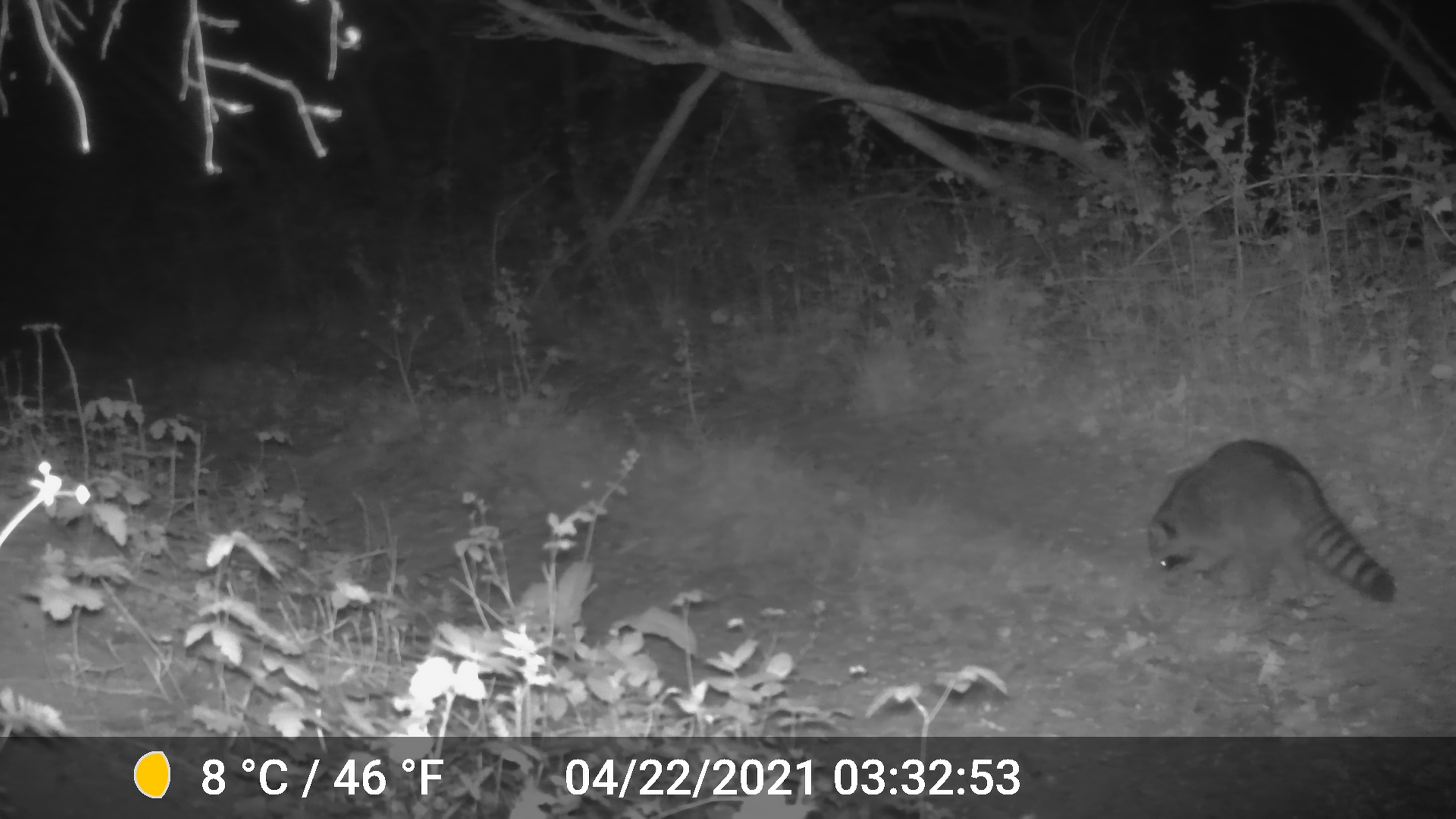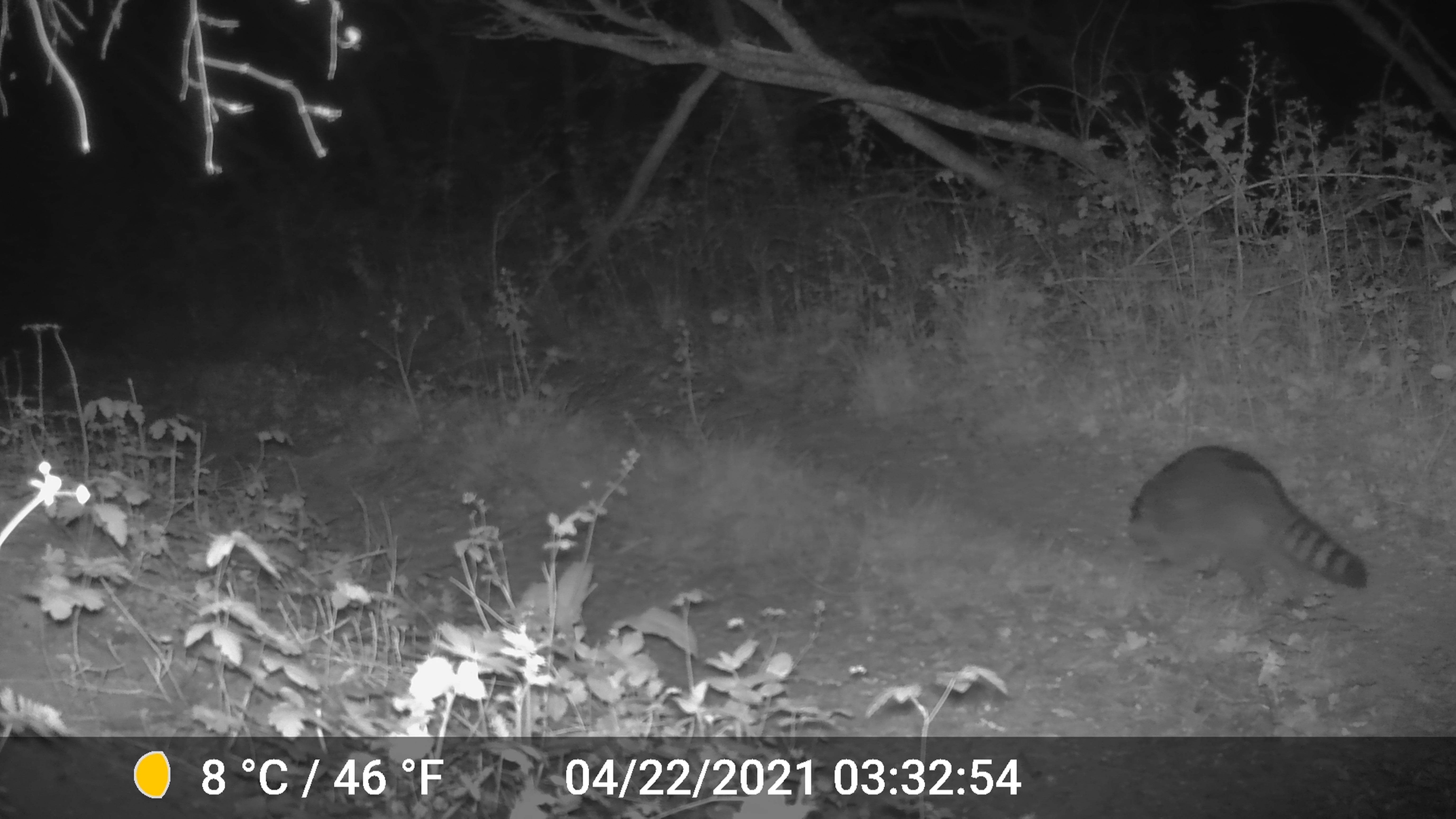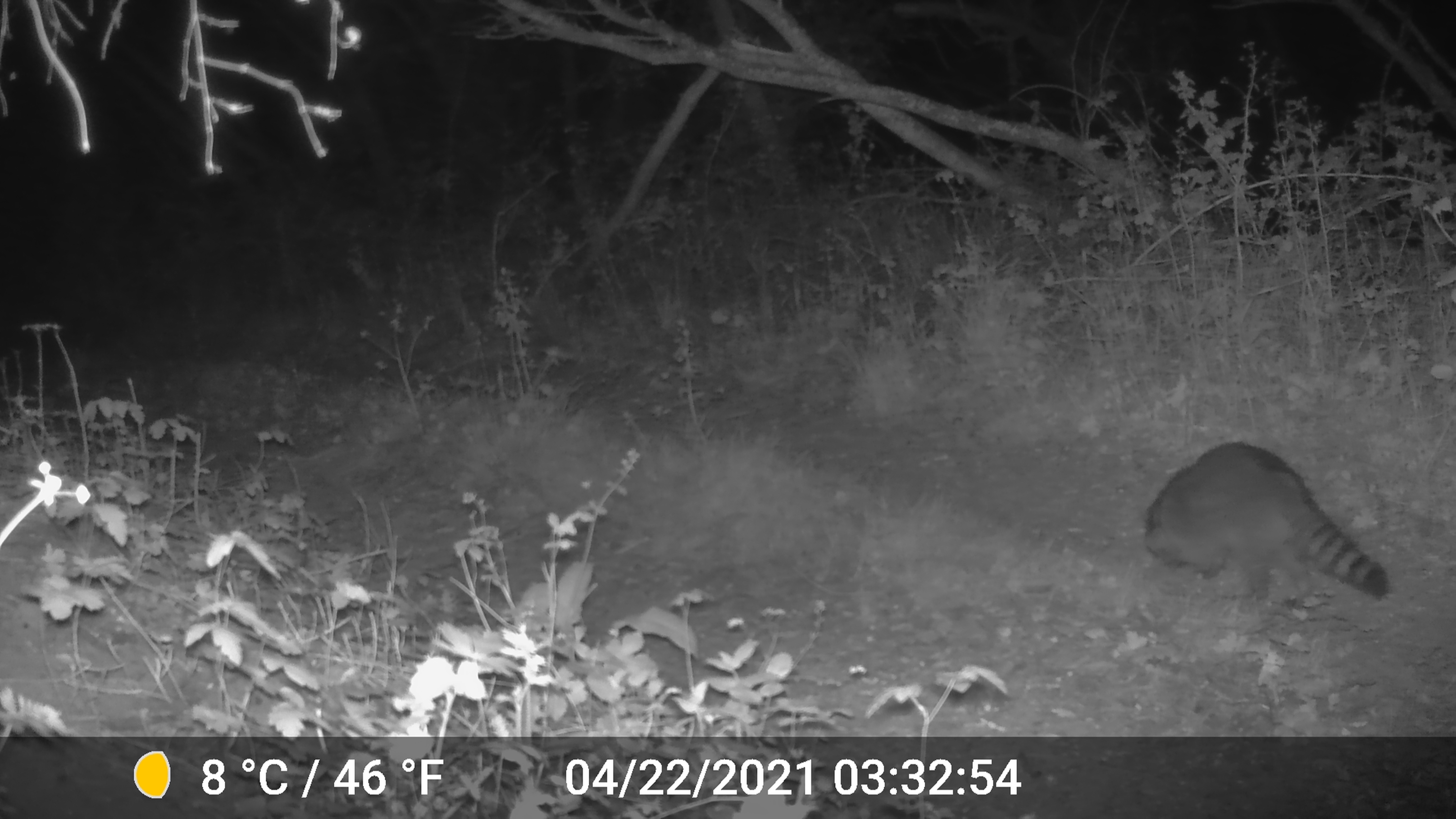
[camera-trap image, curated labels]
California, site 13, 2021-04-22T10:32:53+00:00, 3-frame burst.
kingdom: Animalia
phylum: Chordata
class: Mammalia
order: Carnivora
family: Procyonidae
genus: Procyon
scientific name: Procyon lotor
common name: raccoon